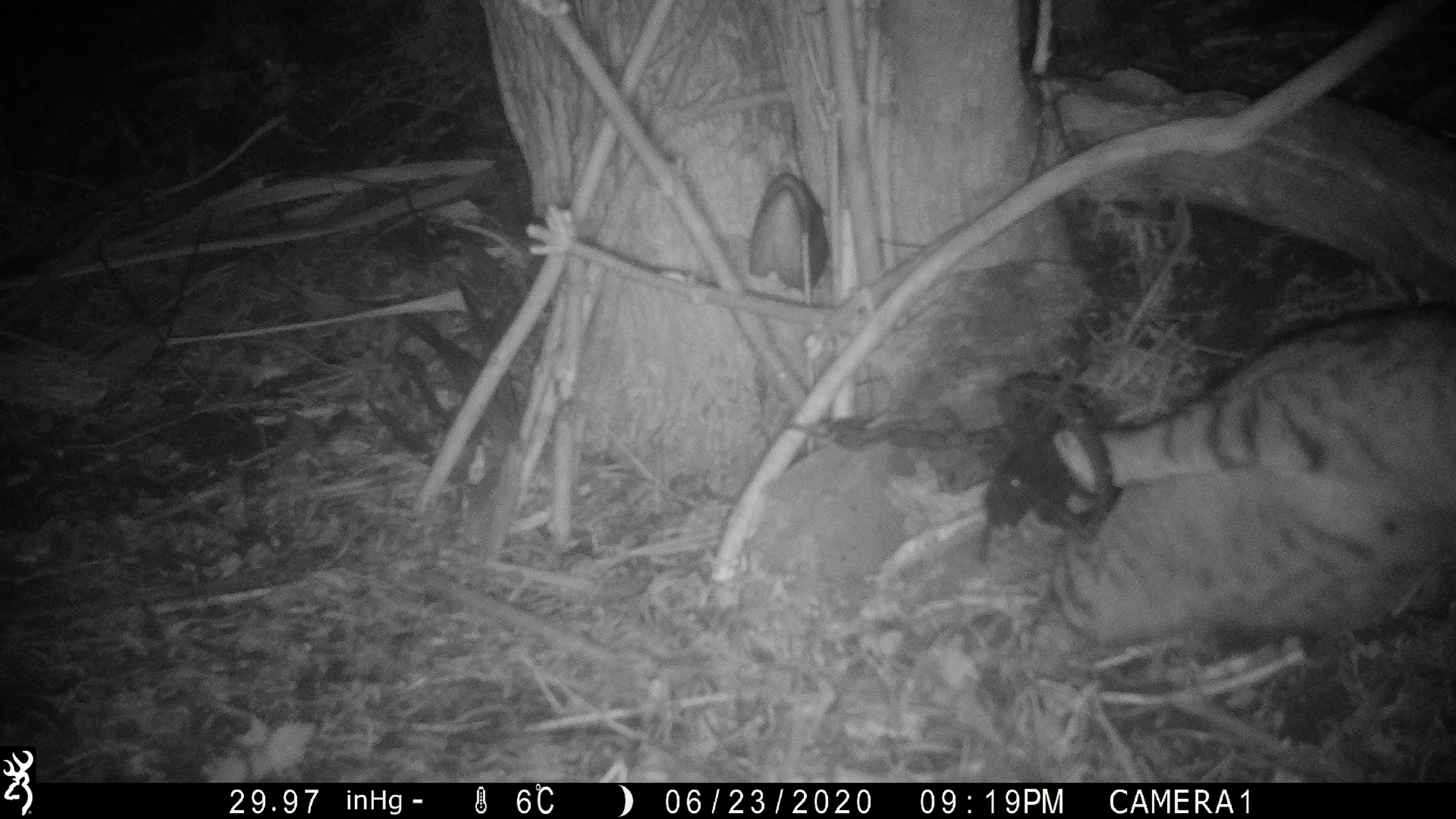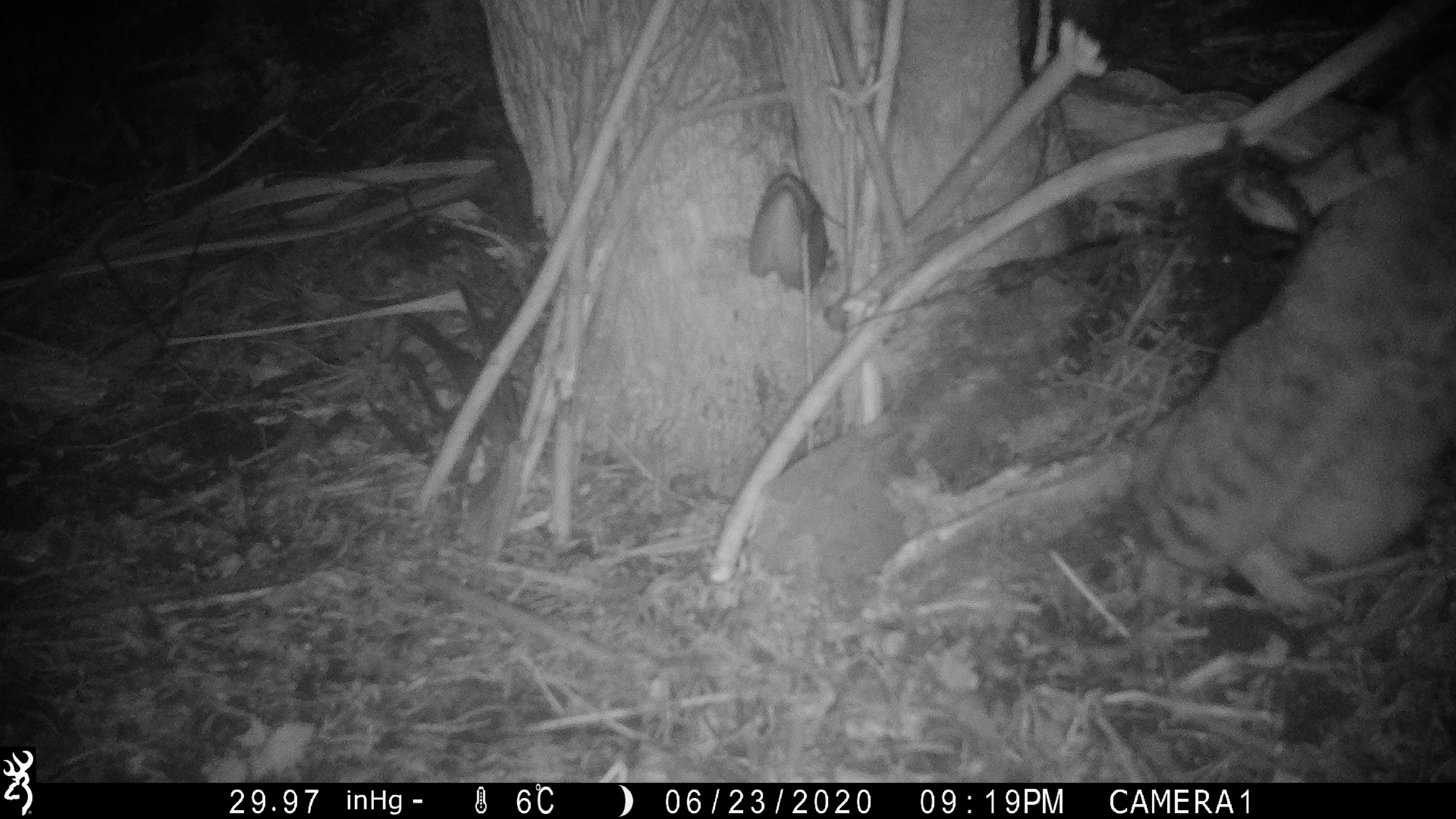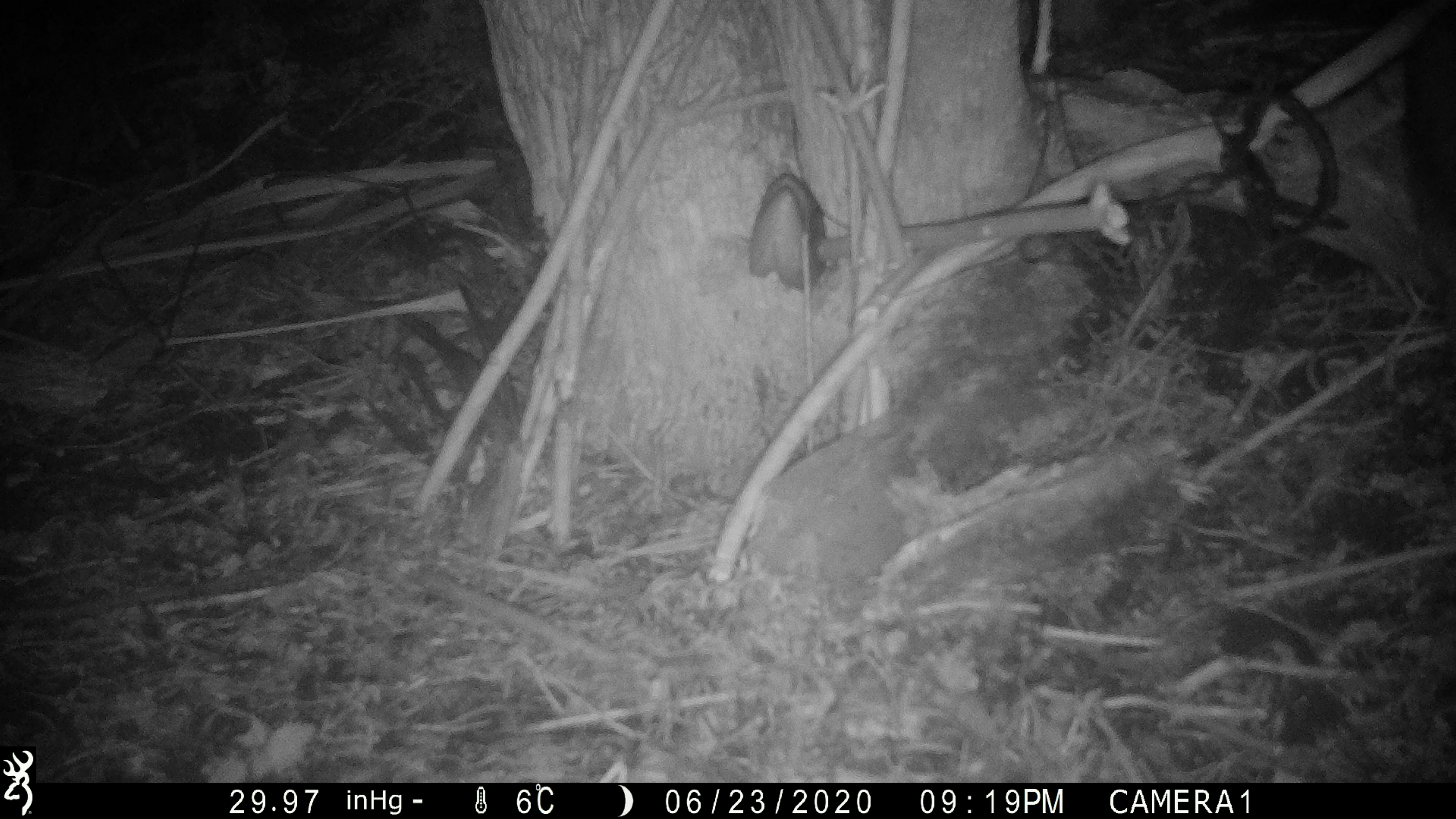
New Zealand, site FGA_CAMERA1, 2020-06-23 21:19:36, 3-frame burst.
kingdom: Animalia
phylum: Chordata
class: Mammalia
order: Carnivora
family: Felidae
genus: Felis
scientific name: Felis catus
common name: domestic cat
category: cat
Cat (domestic cat) (Felis catus).